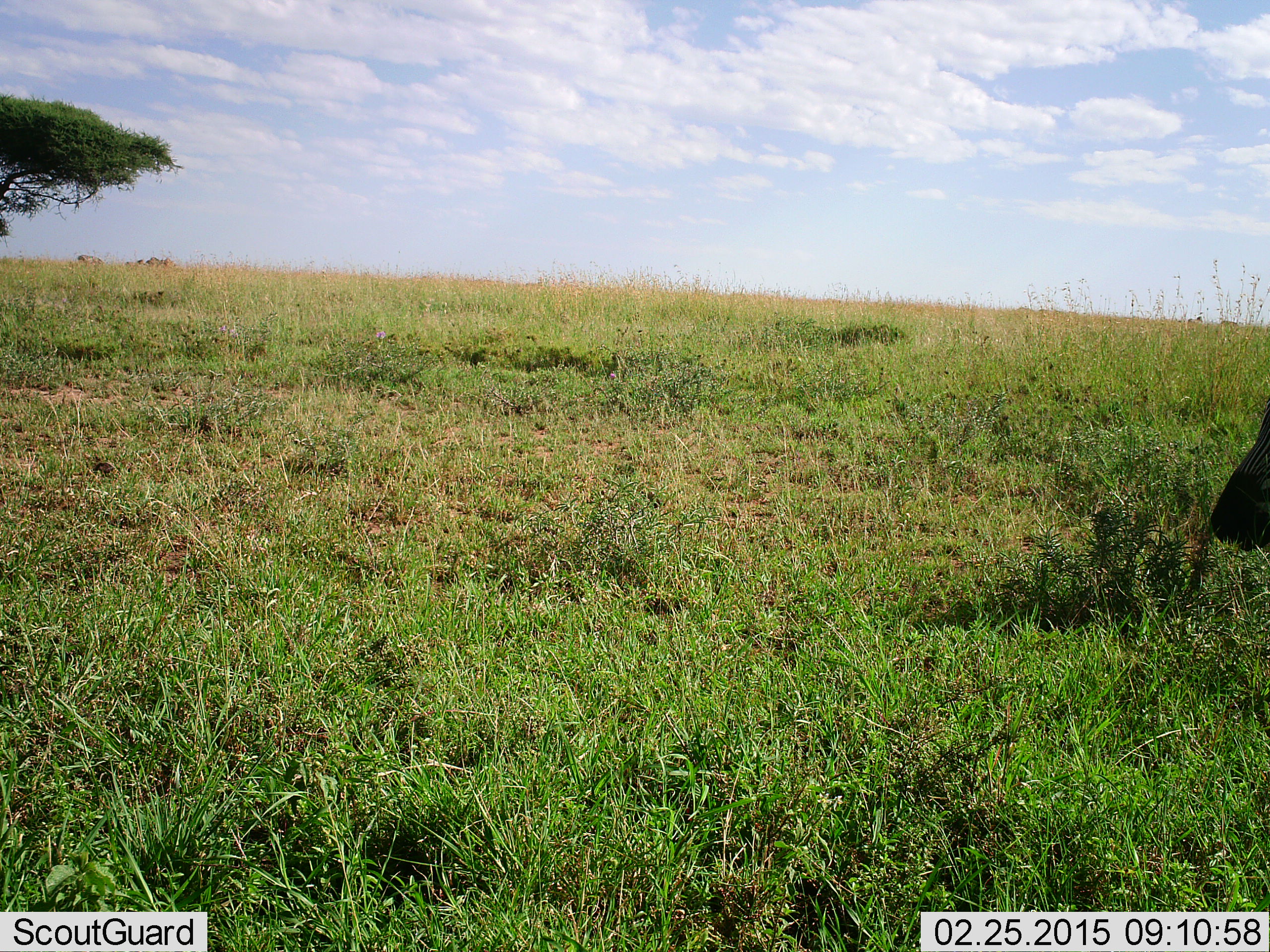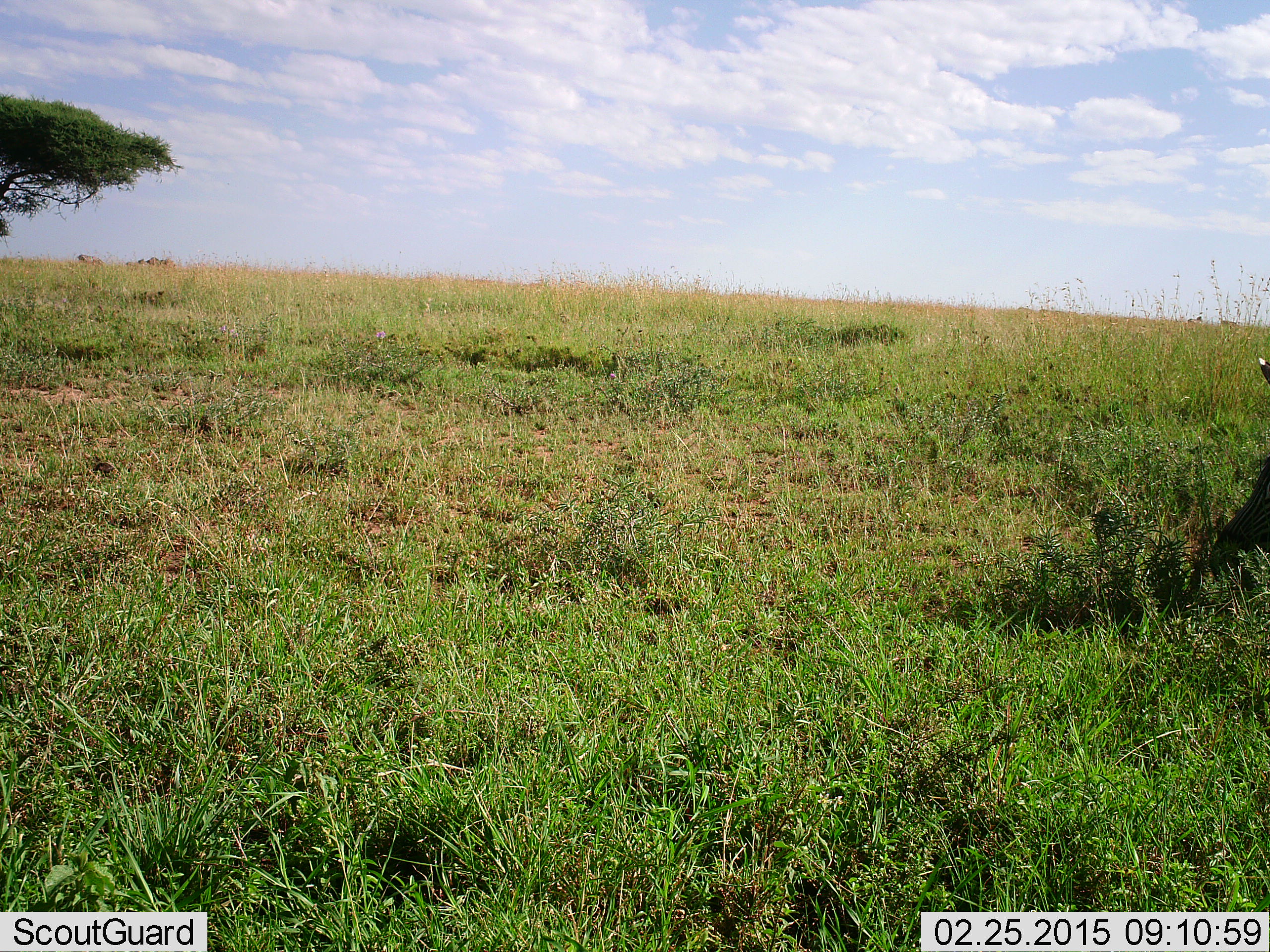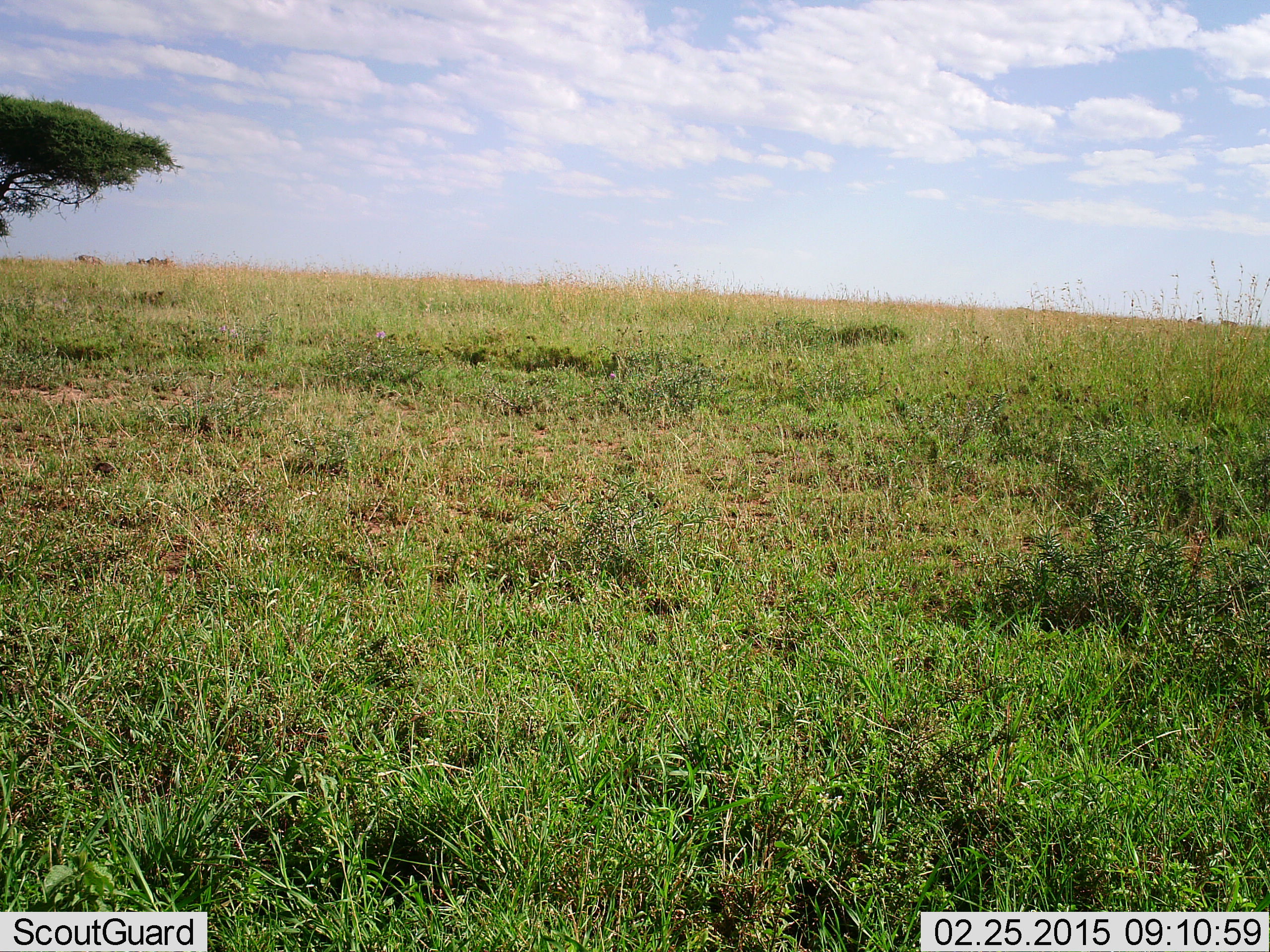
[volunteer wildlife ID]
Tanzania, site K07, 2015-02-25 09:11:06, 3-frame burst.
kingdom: Animalia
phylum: Chordata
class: Mammalia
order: Perissodactyla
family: Equidae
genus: Equus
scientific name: Equus quagga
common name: plains zebra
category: zebra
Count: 1.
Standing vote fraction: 25%.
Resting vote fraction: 0%.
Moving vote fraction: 0%.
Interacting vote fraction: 0%.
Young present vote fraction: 0%.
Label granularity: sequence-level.